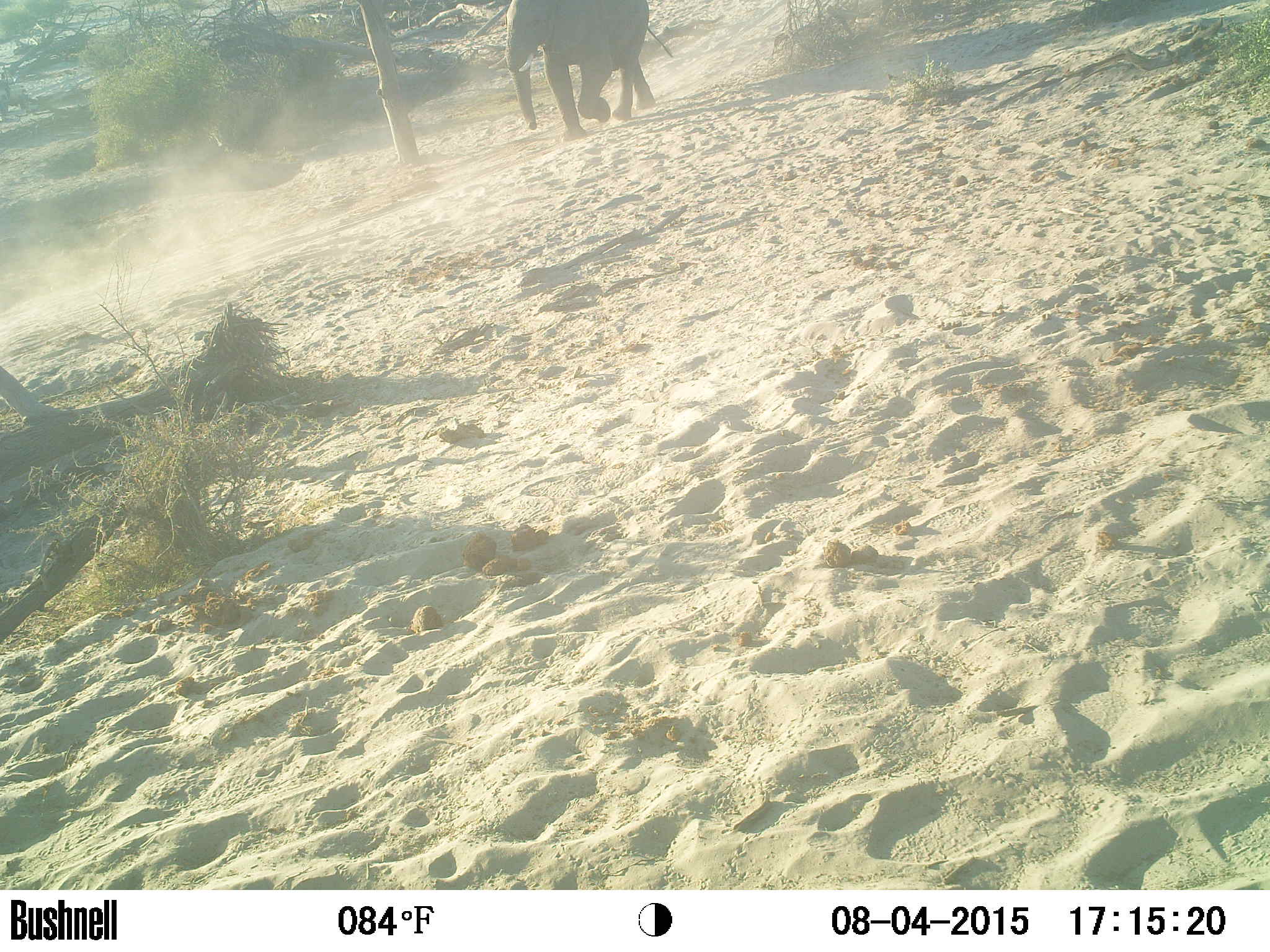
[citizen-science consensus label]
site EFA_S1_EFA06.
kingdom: Animalia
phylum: Chordata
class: Mammalia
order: Proboscidea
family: Elephantidae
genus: Loxodonta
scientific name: Loxodonta africana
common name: african bush elephant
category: elephant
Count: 1.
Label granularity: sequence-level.